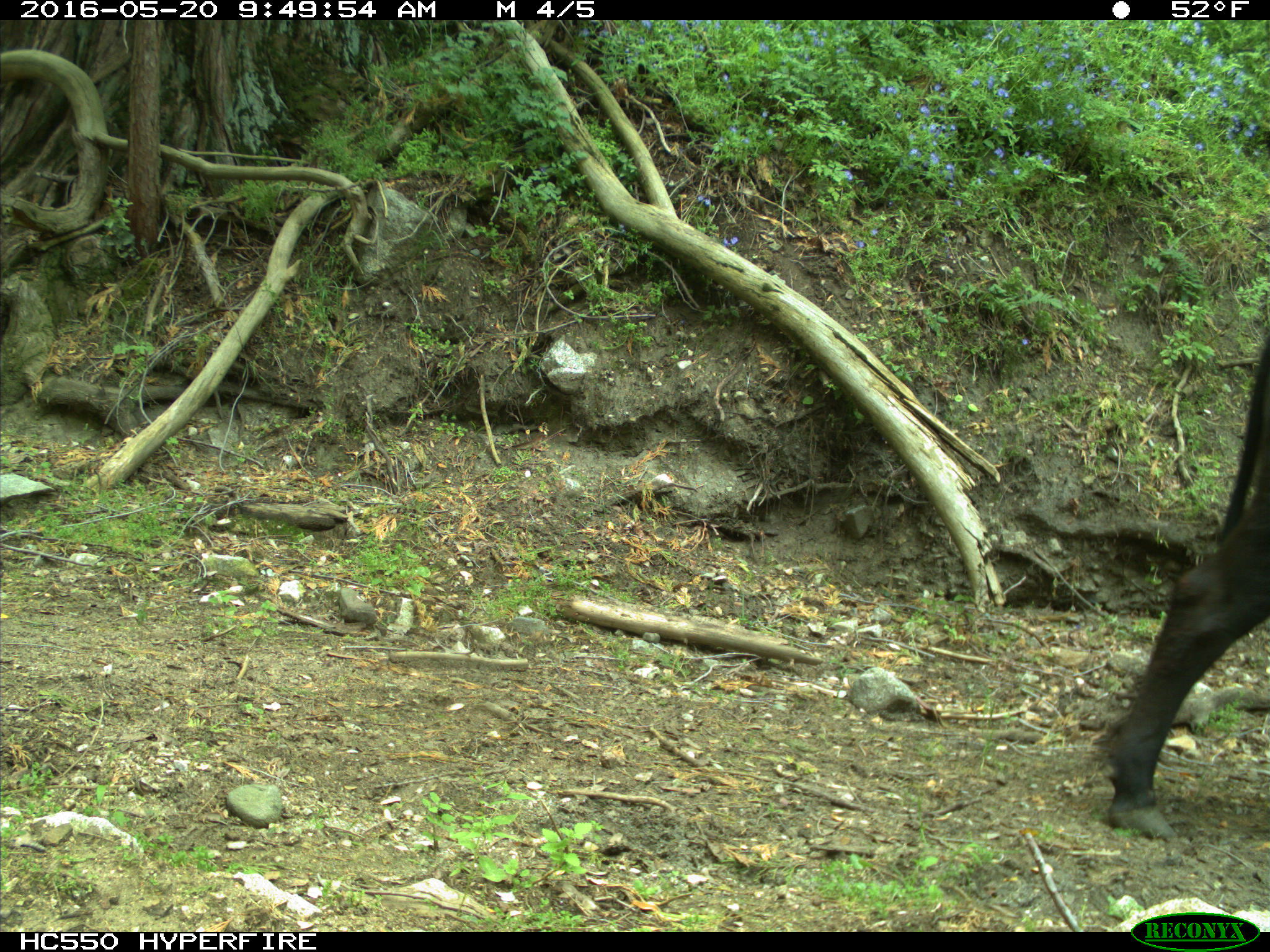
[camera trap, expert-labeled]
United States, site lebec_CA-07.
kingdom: Animalia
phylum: Chordata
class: Mammalia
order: Artiodactyla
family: Bovidae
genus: Bos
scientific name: Bos taurus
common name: domestic cow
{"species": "Bos taurus (domestic cow)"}